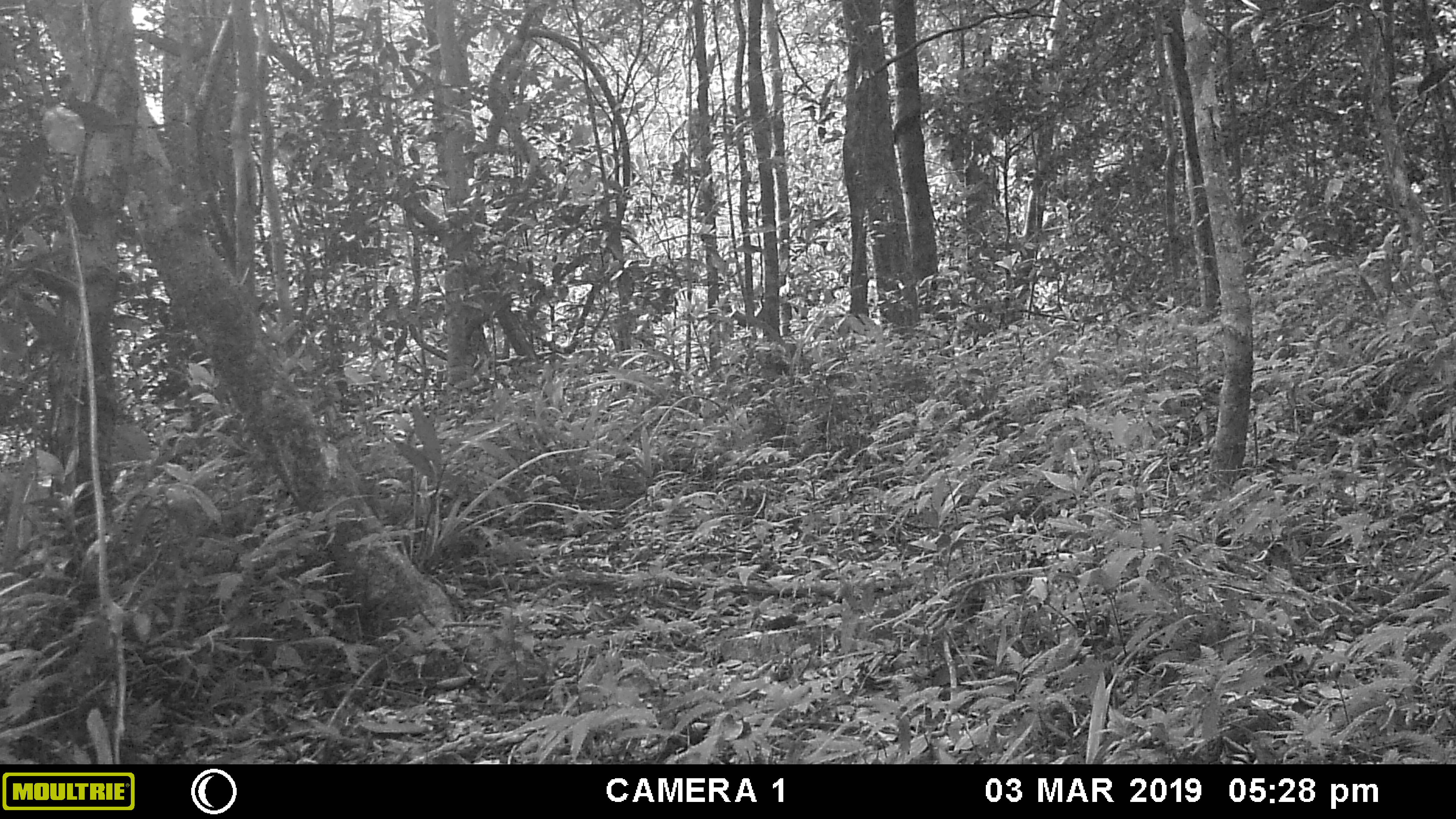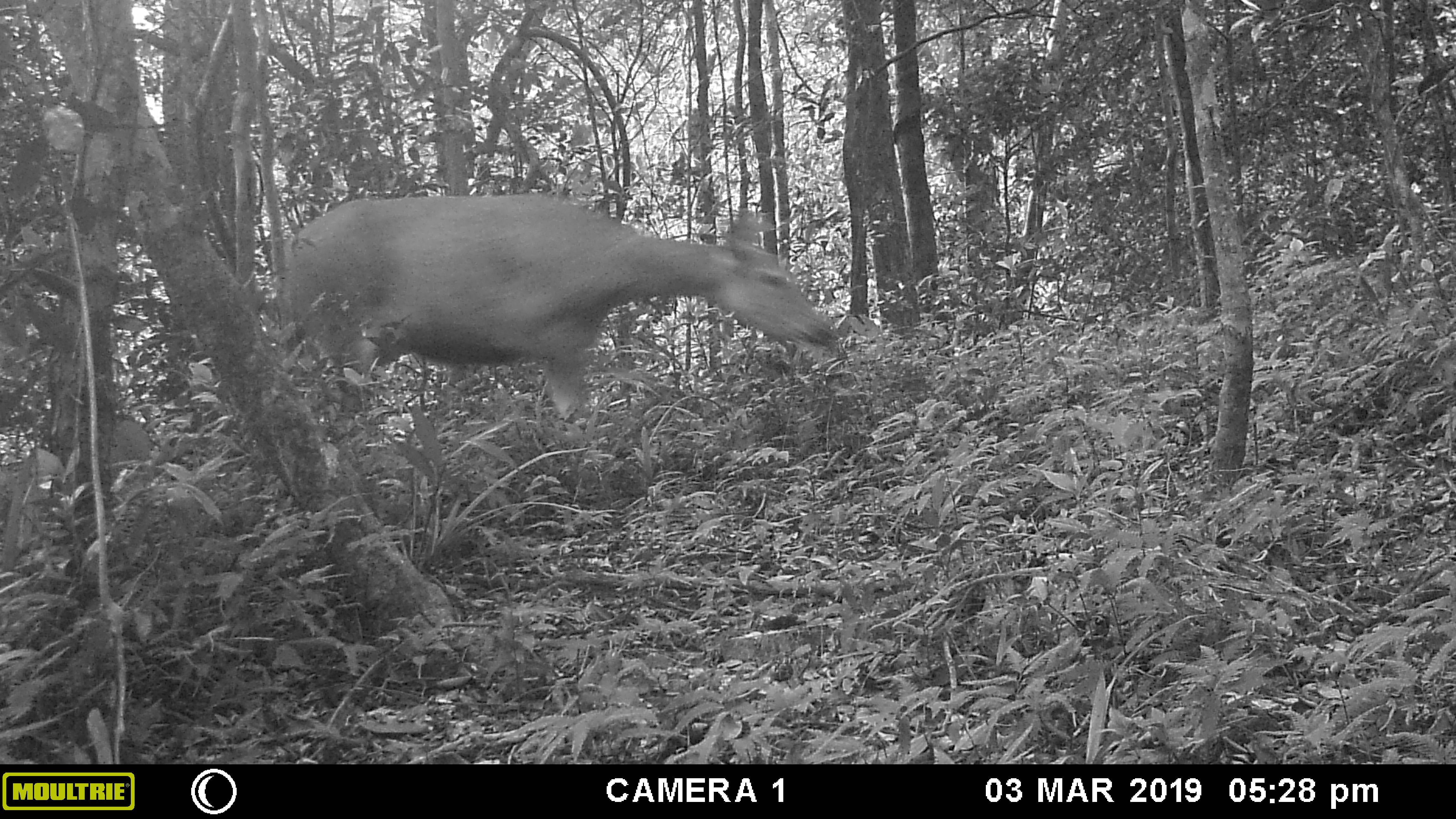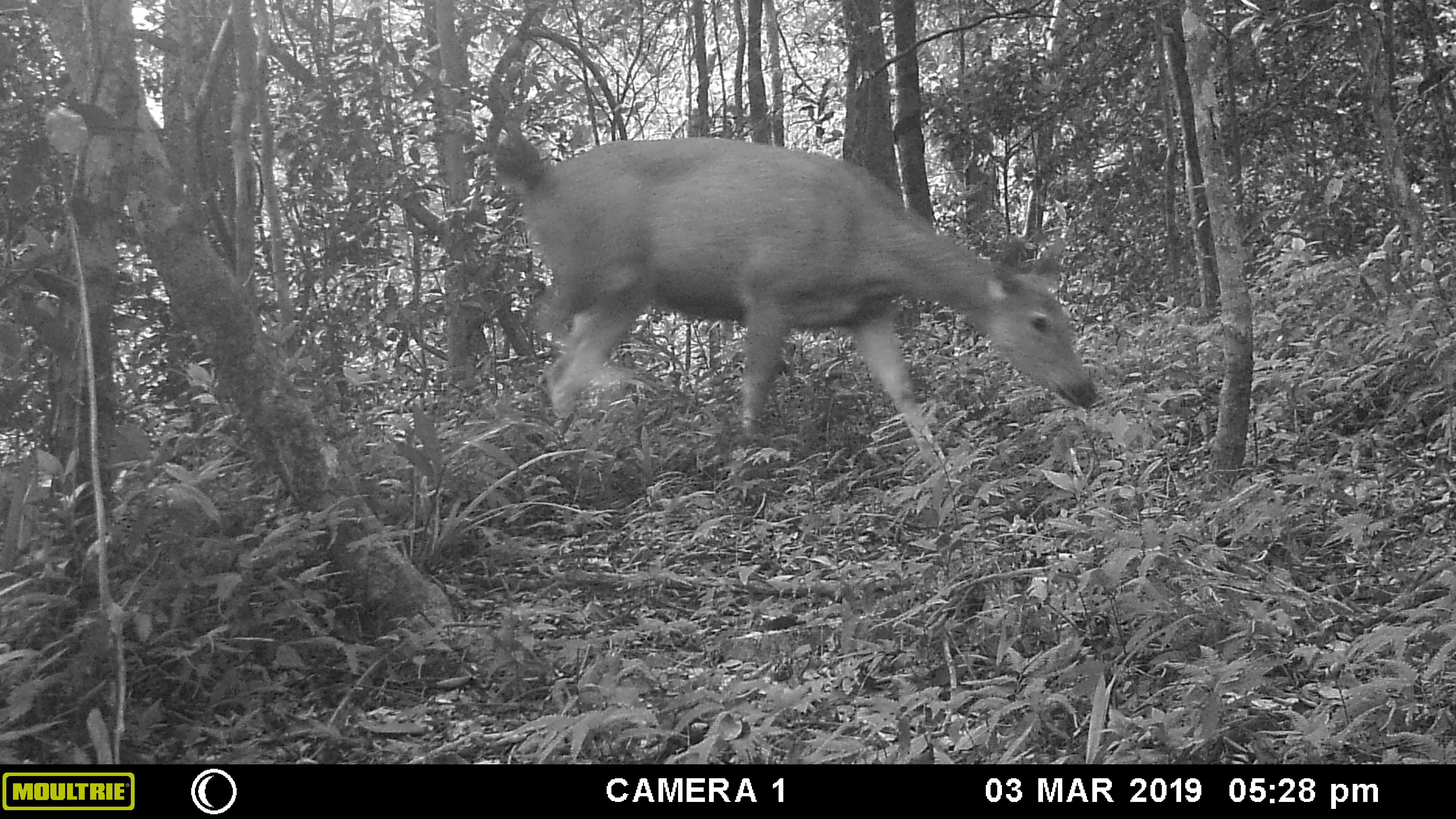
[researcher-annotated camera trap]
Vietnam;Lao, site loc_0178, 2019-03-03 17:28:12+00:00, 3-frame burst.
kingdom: Animalia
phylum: Chordata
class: Mammalia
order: Artiodactyla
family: Cervidae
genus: Rusa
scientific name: Rusa unicolor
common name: sambar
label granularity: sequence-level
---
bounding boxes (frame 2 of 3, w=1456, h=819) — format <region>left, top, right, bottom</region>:
sambar: <region>284, 193, 834, 422</region>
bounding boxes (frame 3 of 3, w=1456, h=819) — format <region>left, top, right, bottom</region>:
sambar: <region>497, 127, 1096, 472</region>